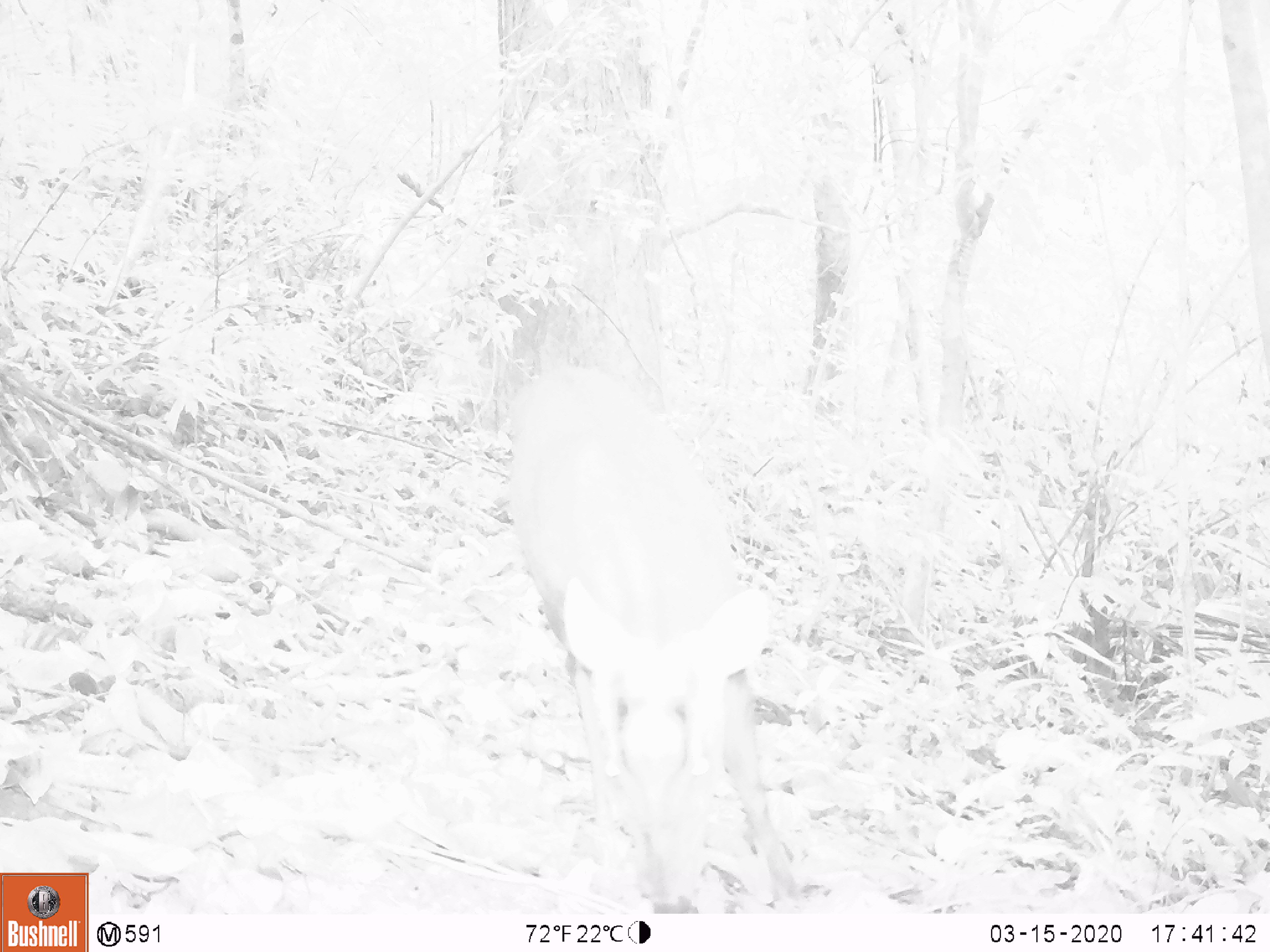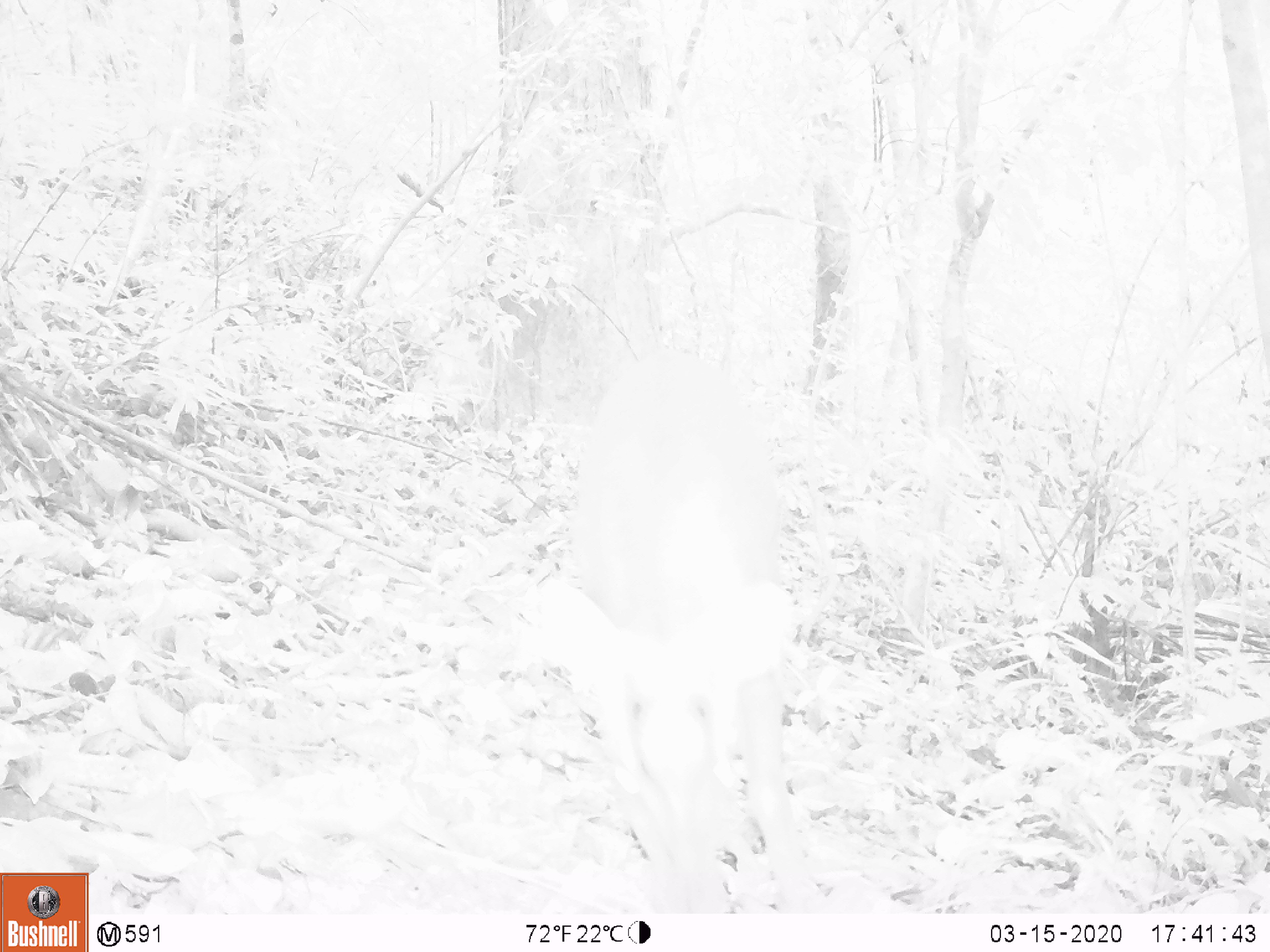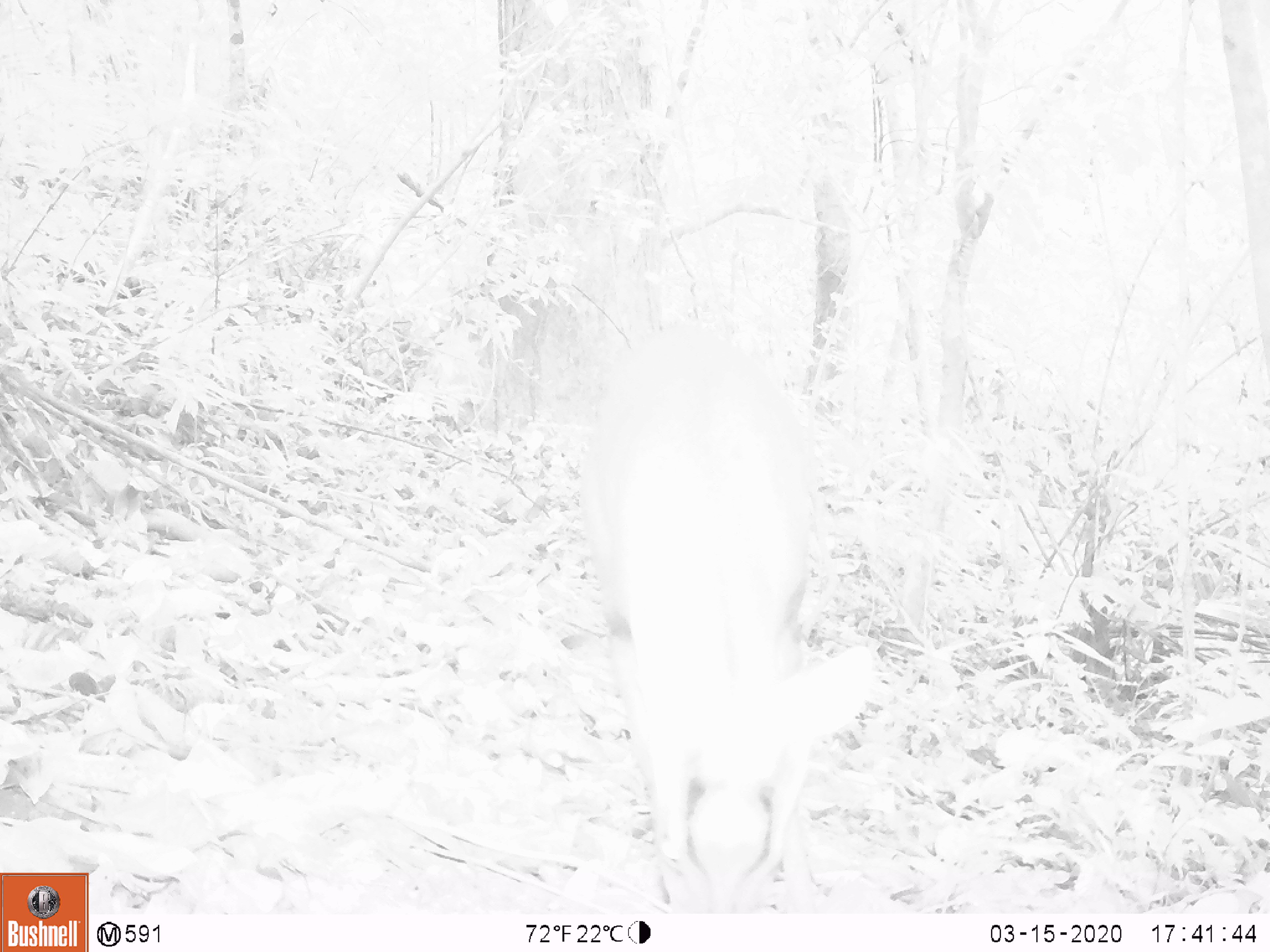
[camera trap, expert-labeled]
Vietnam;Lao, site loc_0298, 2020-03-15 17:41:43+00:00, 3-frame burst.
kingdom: Animalia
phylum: Chordata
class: Mammalia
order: Artiodactyla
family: Cervidae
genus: Muntiacus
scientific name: Muntiacus rooseveltorum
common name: roosevelt's muntjac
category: roosevelts muntjac group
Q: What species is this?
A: Roosevelts muntjac group (roosevelt's muntjac) (Muntiacus rooseveltorum).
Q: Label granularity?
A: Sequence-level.